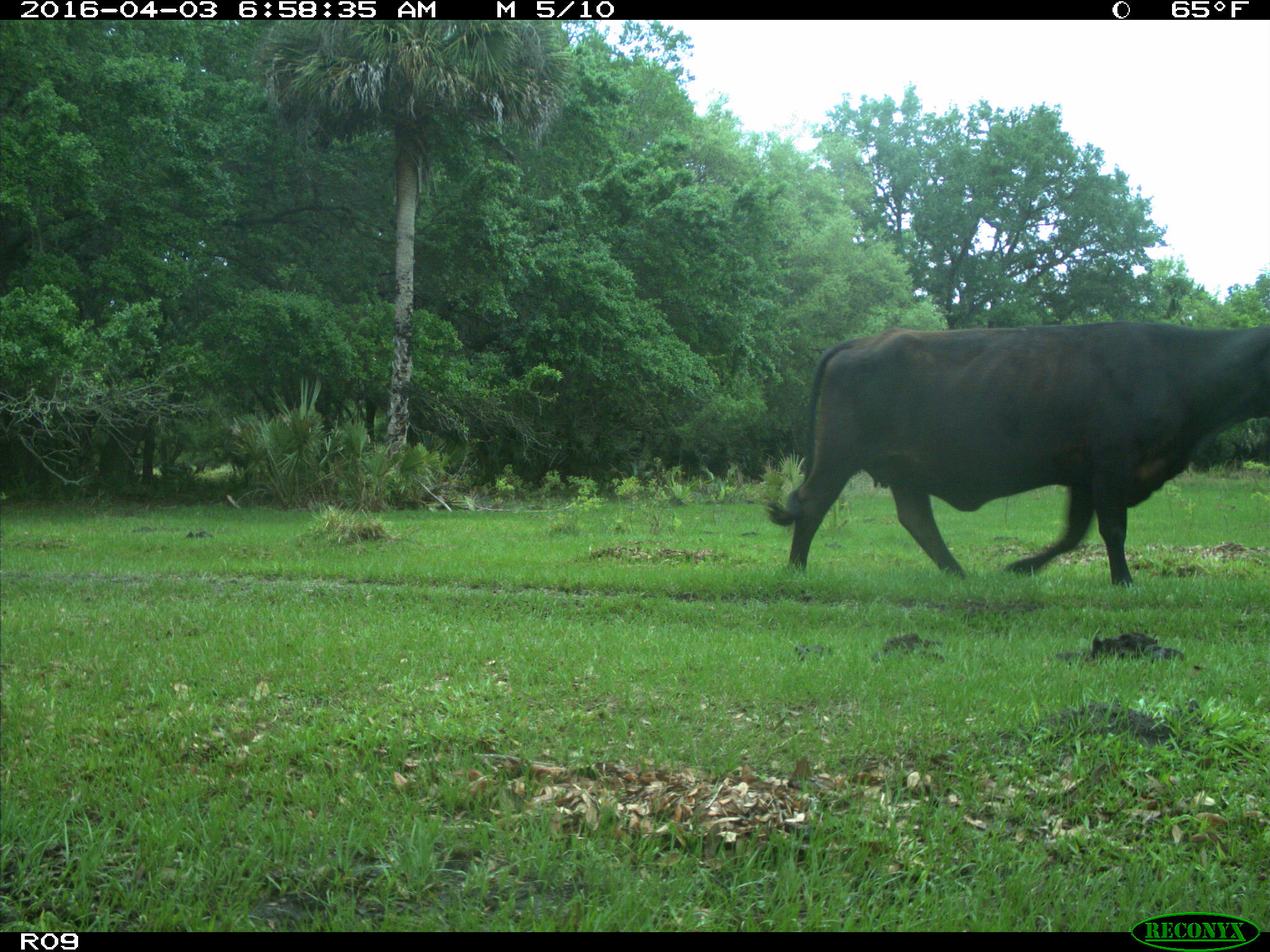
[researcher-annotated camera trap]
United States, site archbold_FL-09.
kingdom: Animalia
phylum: Chordata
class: Mammalia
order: Artiodactyla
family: Bovidae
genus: Bos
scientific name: Bos taurus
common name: domestic cow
Bos taurus (domestic cow).